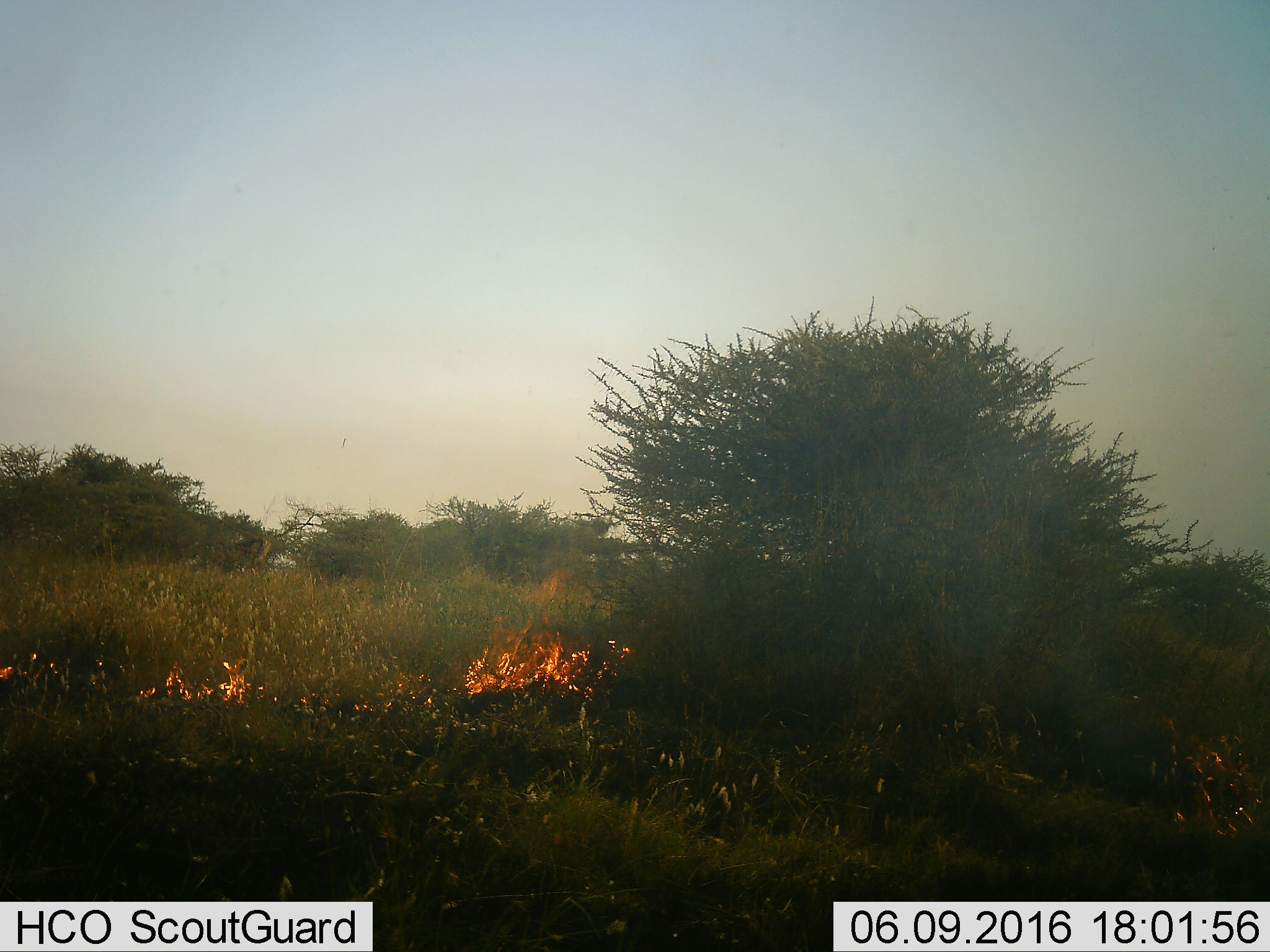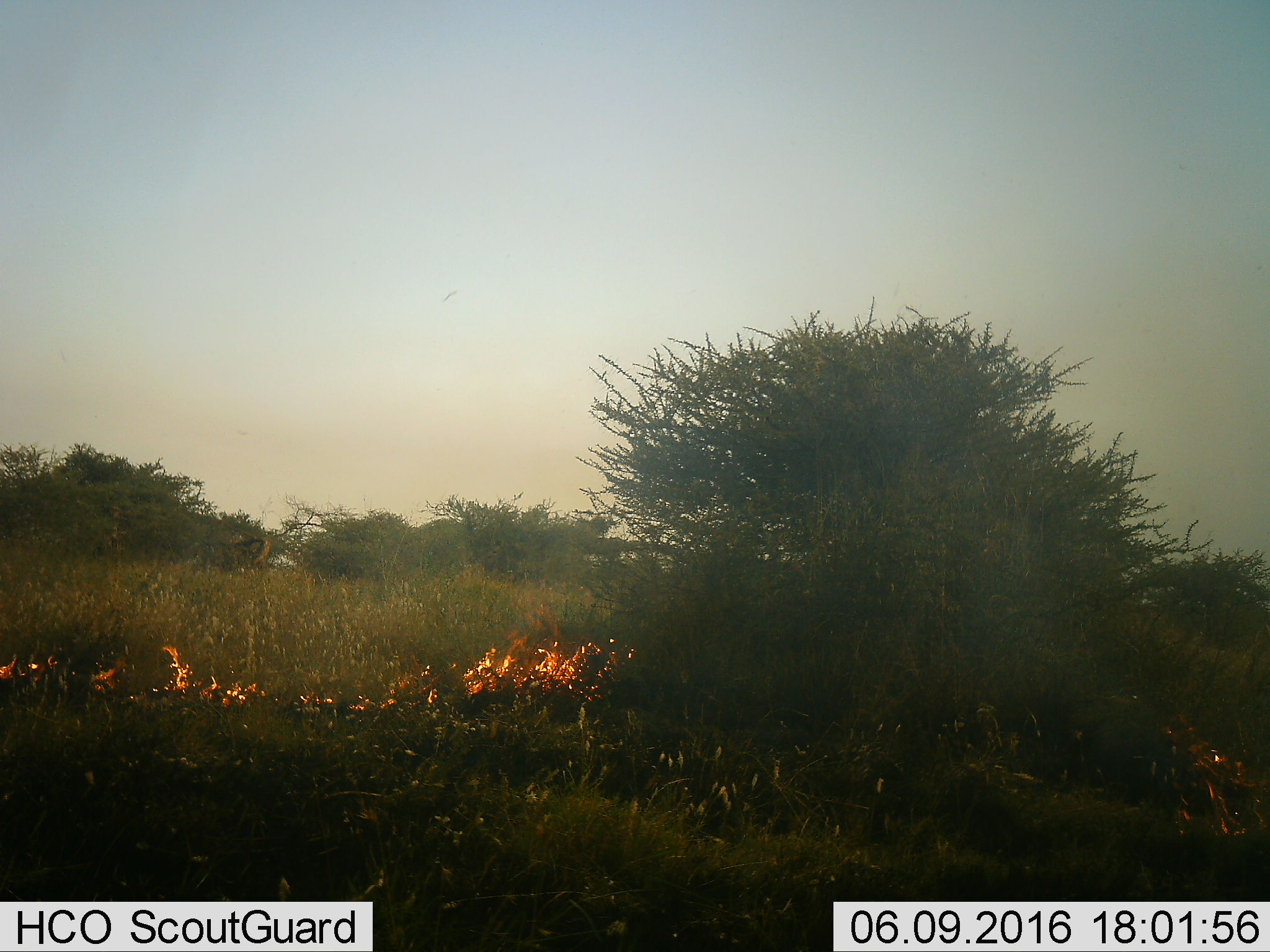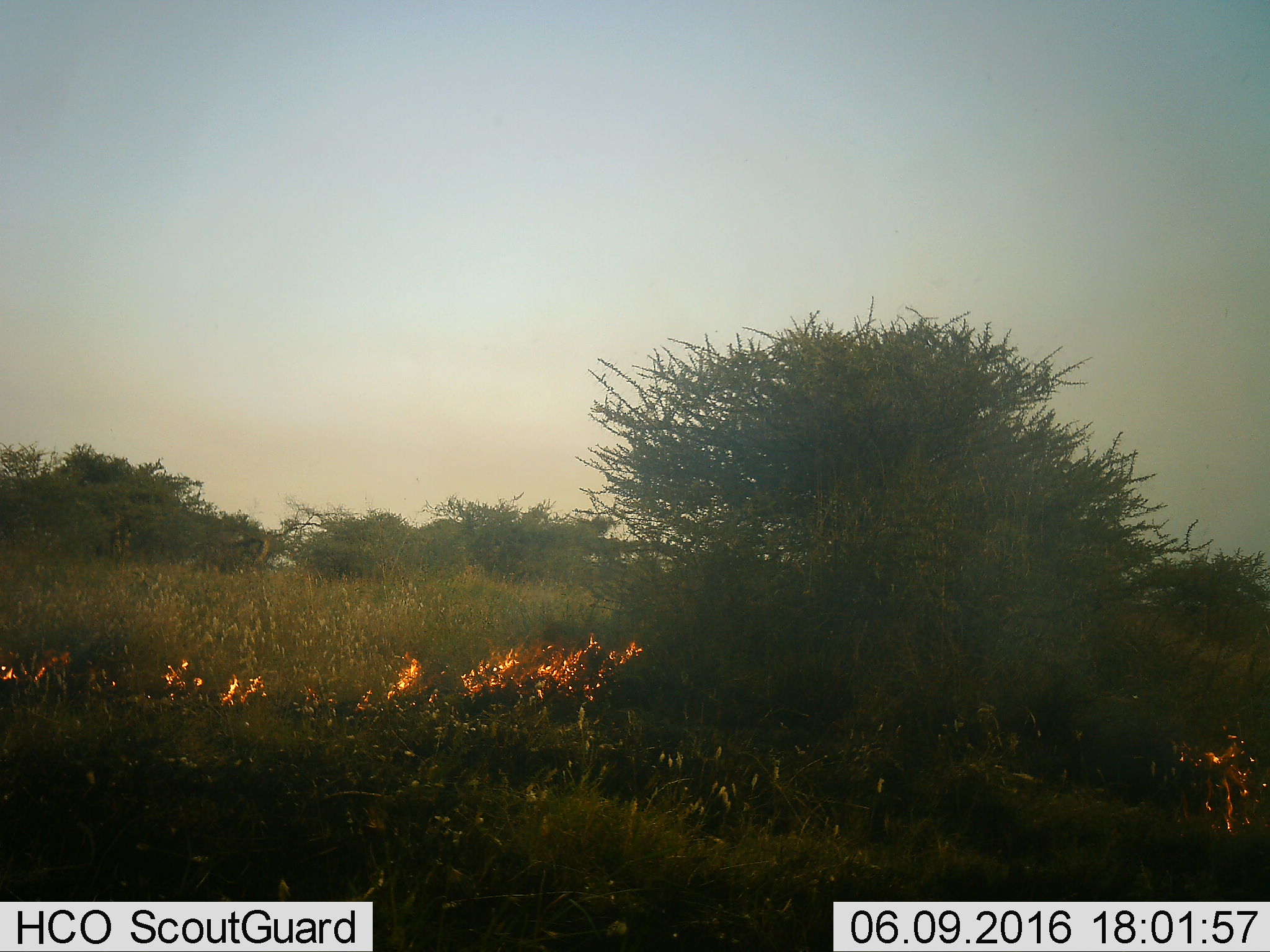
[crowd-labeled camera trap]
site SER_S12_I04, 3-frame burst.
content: unidentified animal